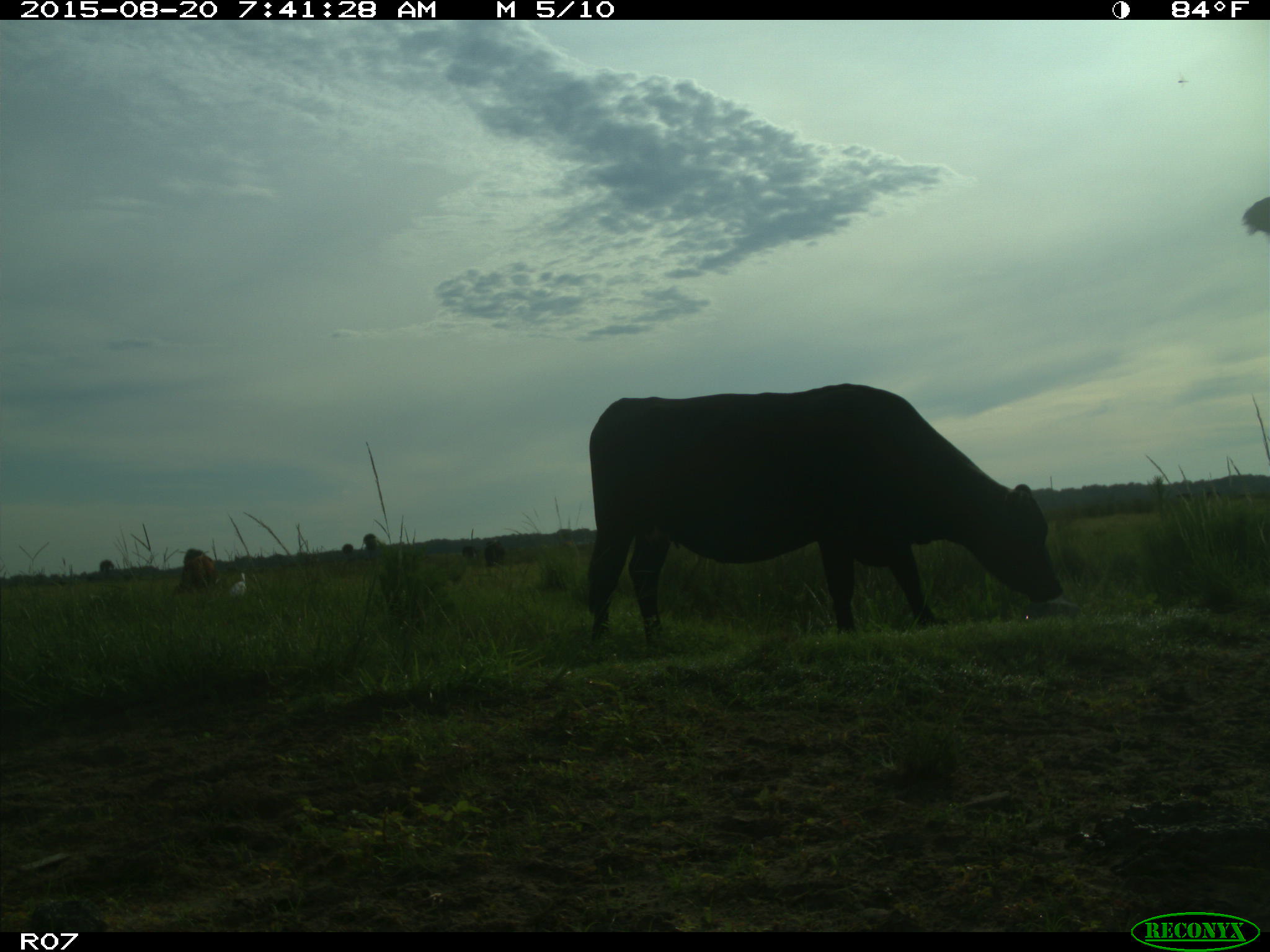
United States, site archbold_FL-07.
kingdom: Animalia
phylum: Chordata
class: Mammalia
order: Artiodactyla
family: Bovidae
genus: Bos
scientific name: Bos taurus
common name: domestic cow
Bos taurus (domestic cow).